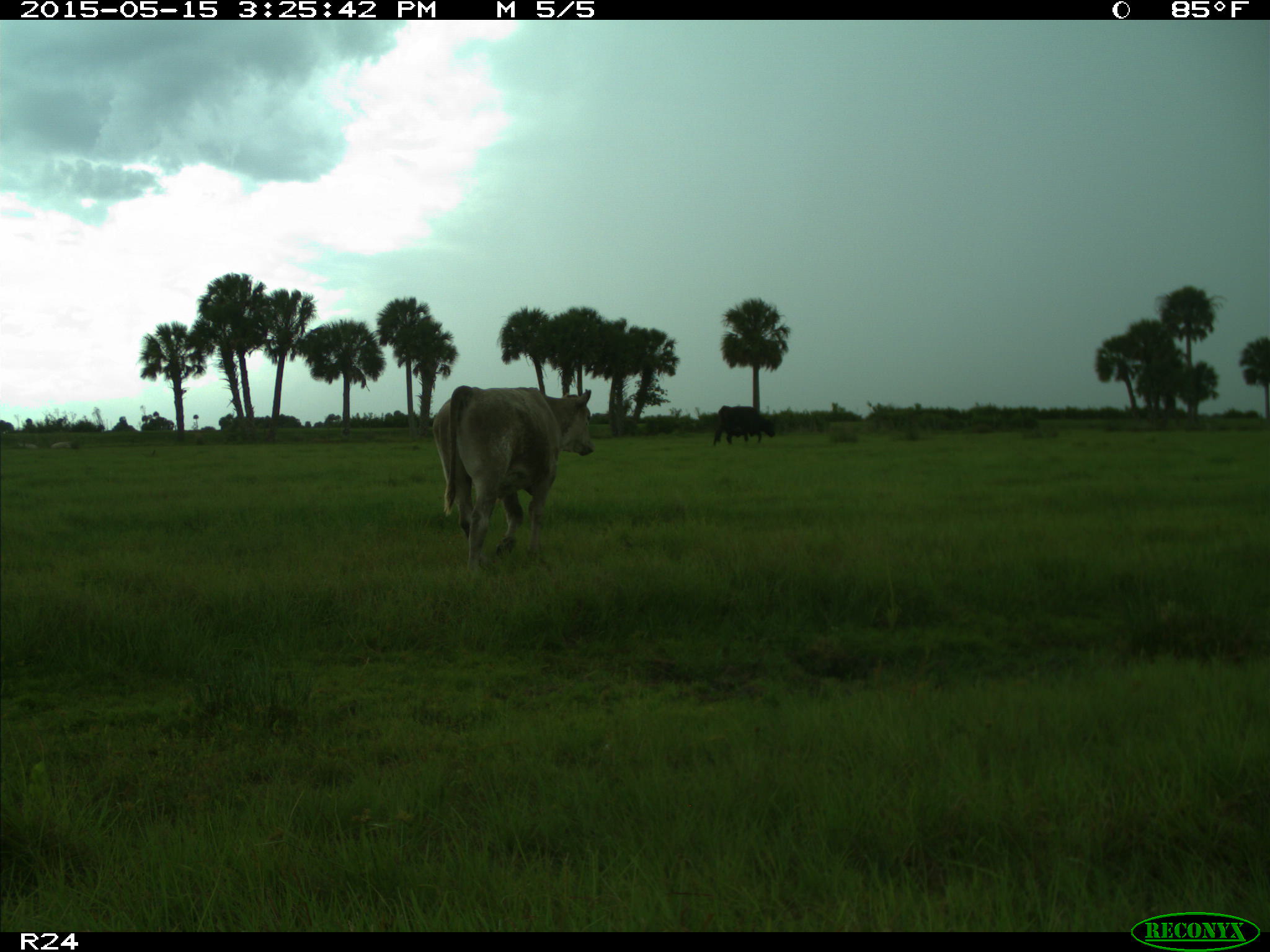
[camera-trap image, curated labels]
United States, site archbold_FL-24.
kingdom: Animalia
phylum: Chordata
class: Mammalia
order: Artiodactyla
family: Suidae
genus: Sus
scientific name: Sus scrofa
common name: wild boar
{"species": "Sus scrofa (wild boar)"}